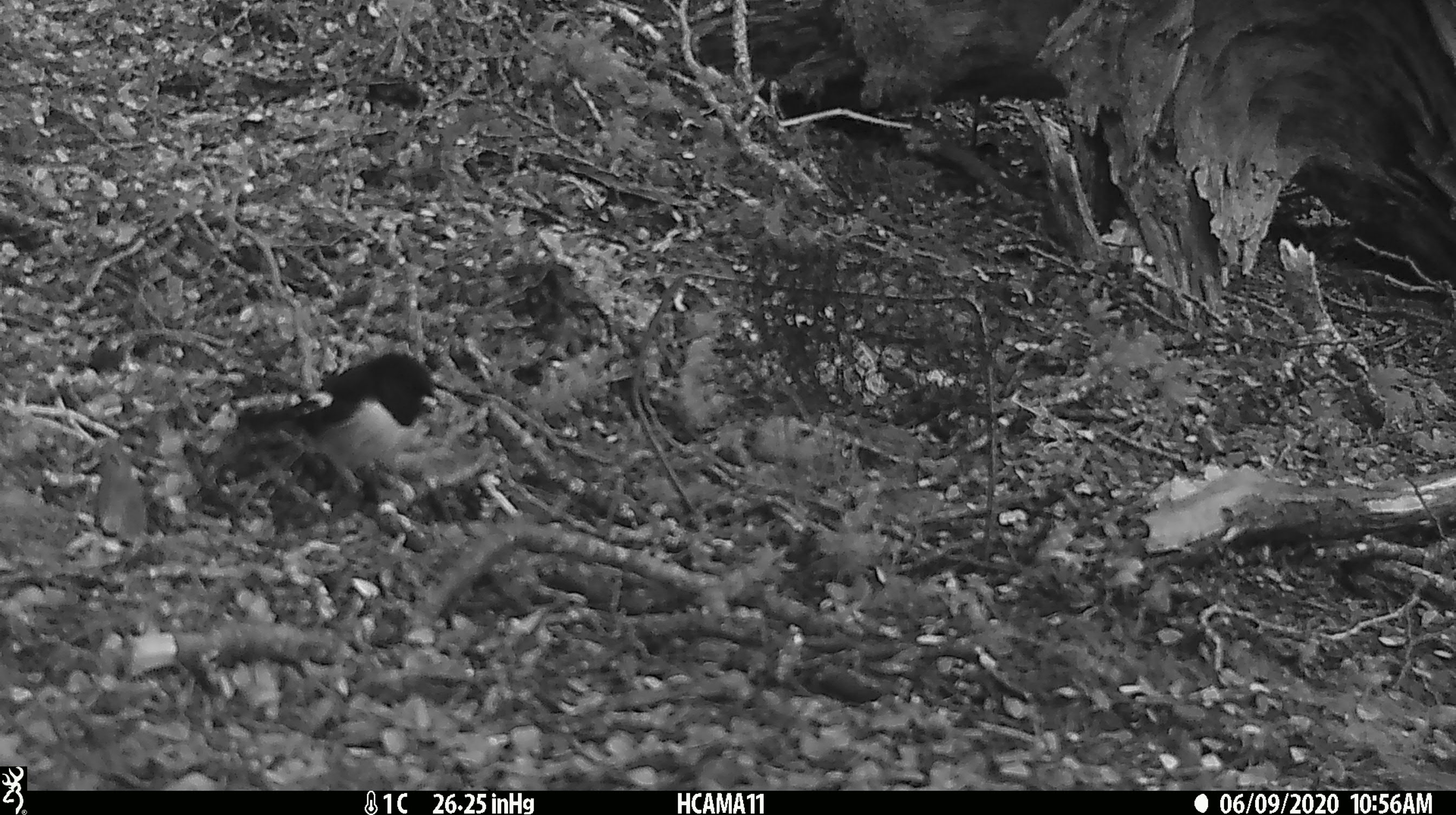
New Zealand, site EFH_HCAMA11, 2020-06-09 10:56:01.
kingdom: Animalia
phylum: Chordata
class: Aves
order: Passeriformes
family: Petroicidae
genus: Petroica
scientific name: Petroica macrocephala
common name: tomtit